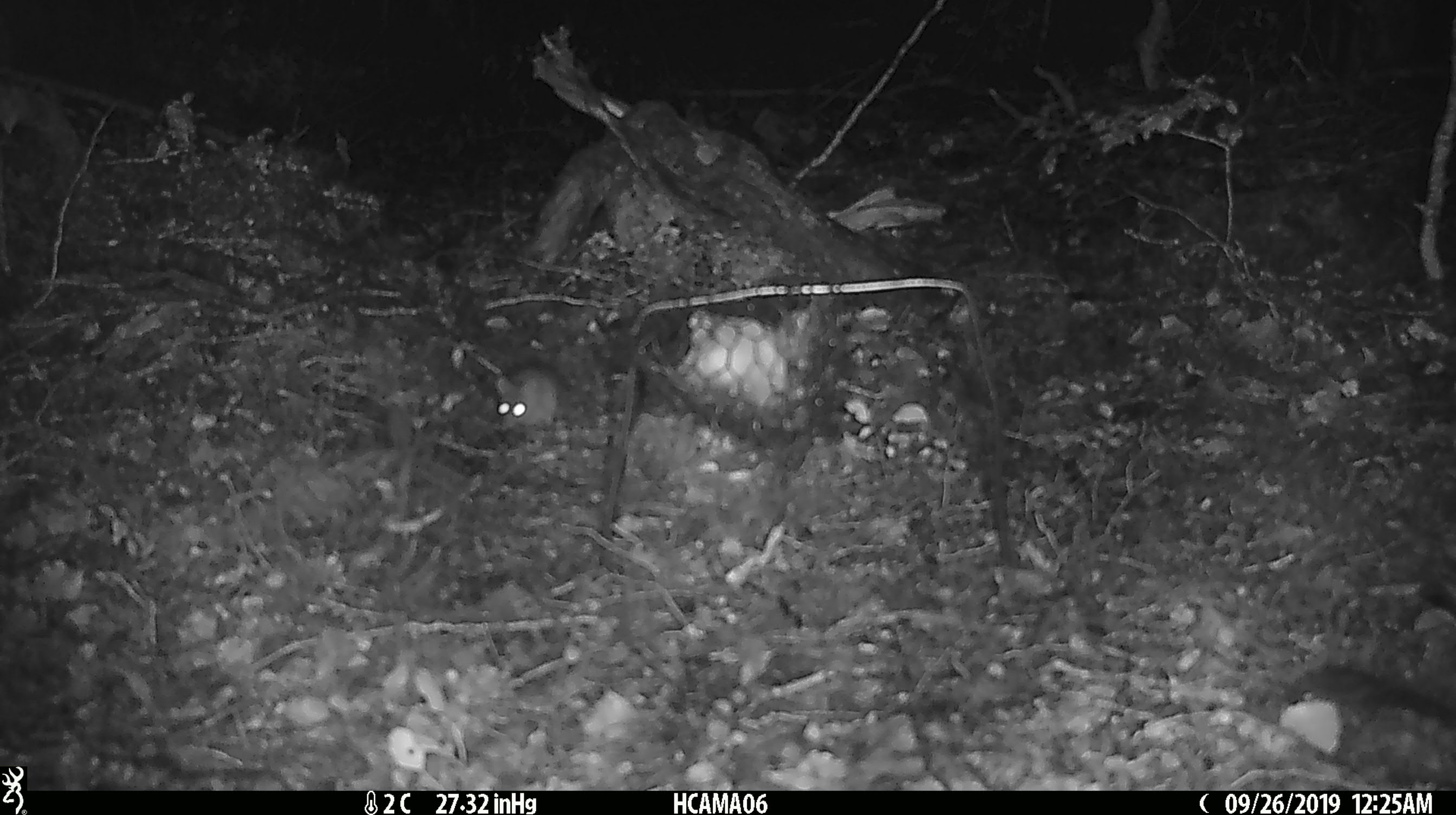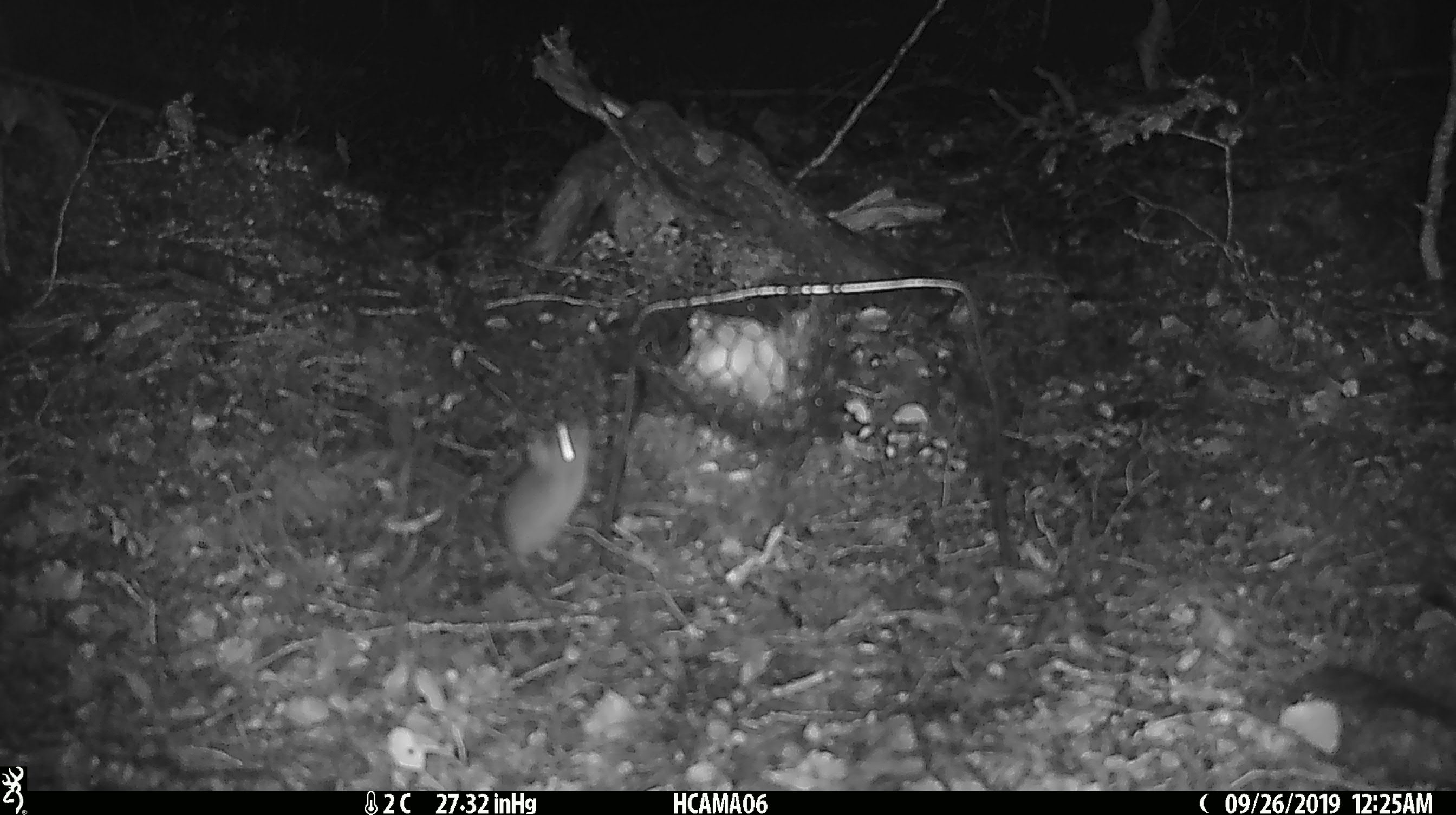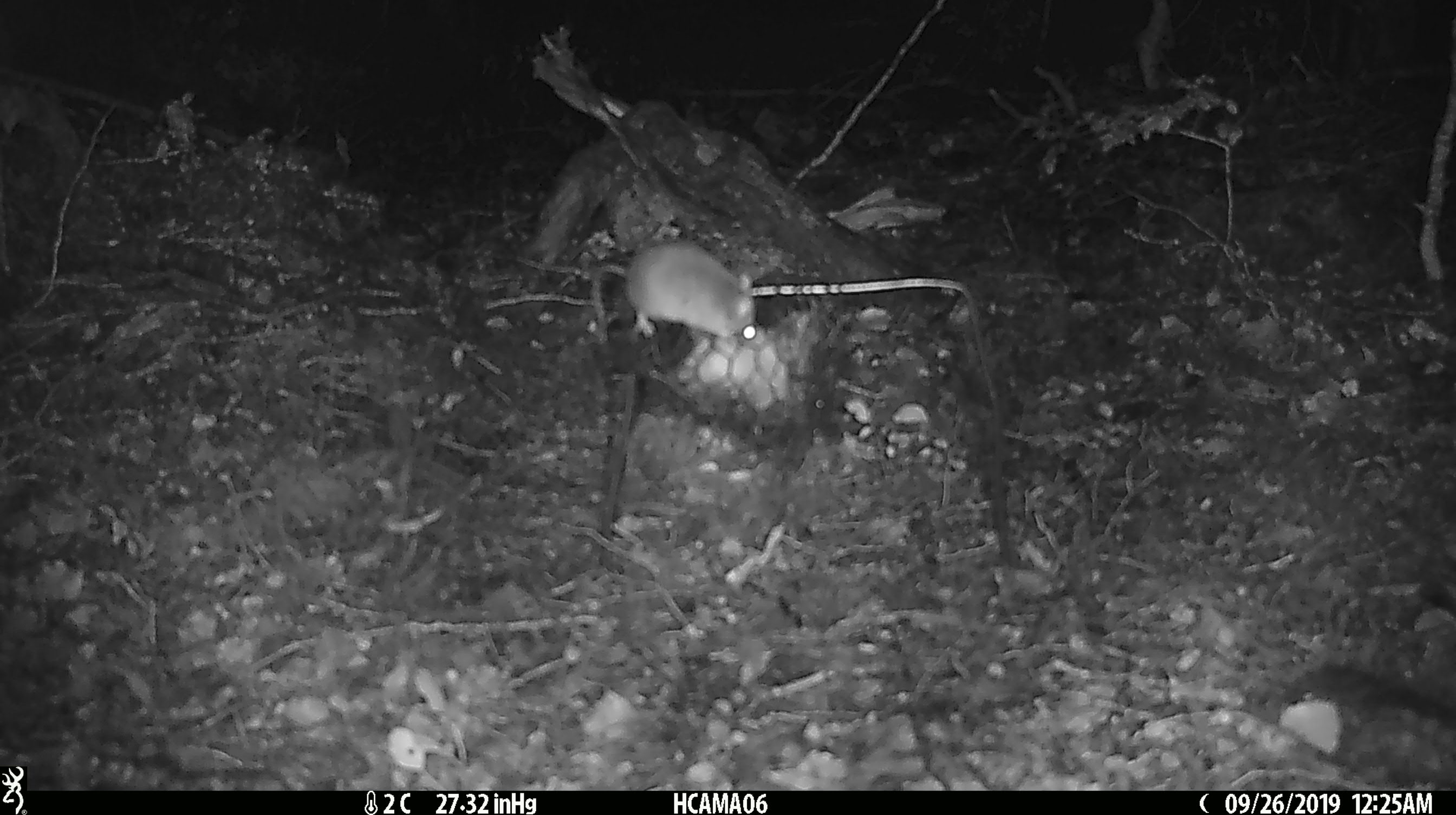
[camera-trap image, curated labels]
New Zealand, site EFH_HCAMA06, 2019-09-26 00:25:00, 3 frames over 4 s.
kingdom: Animalia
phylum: Chordata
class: Mammalia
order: Rodentia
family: Muridae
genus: Mus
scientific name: Mus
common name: mouse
Mouse (Mus).